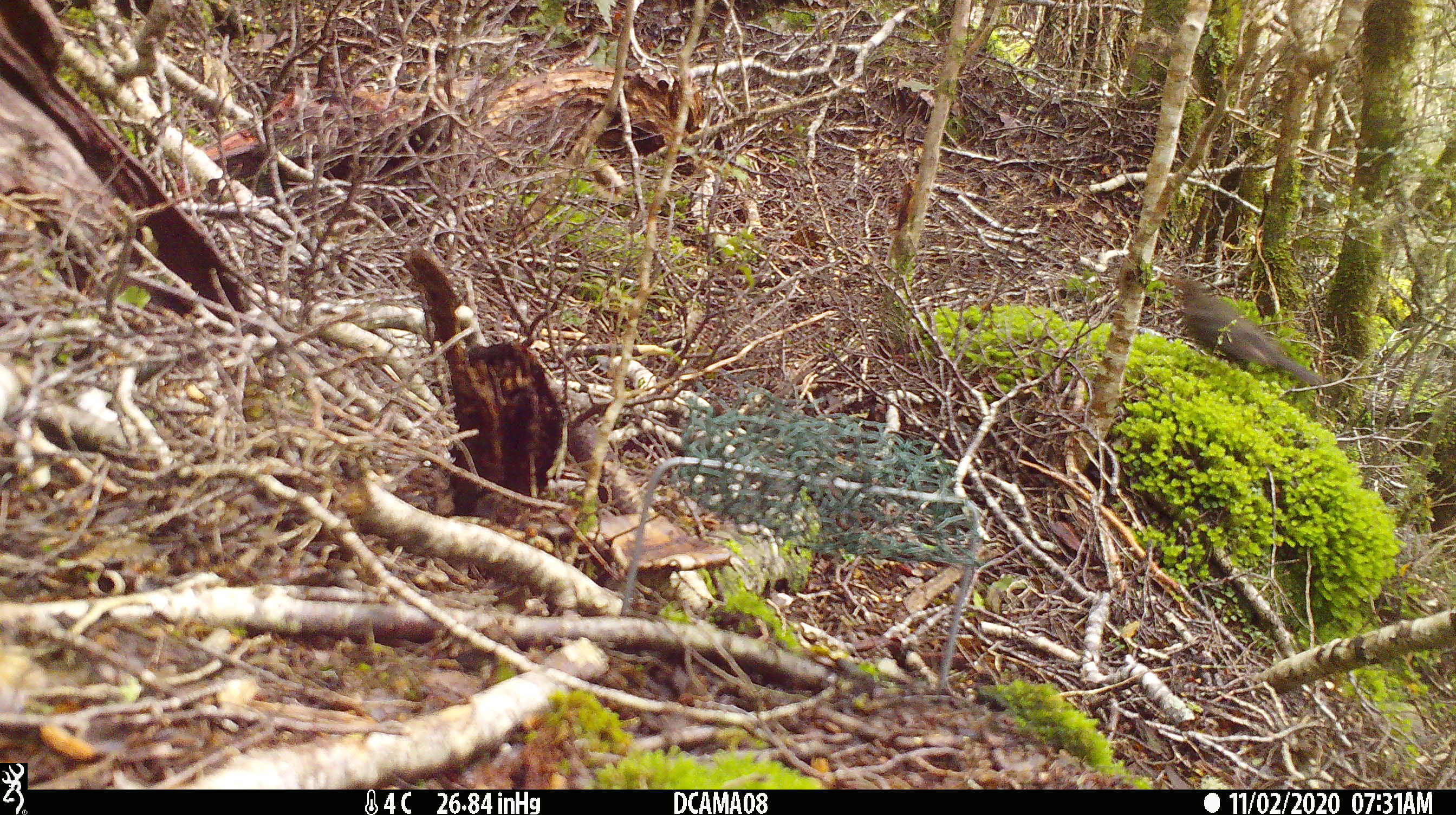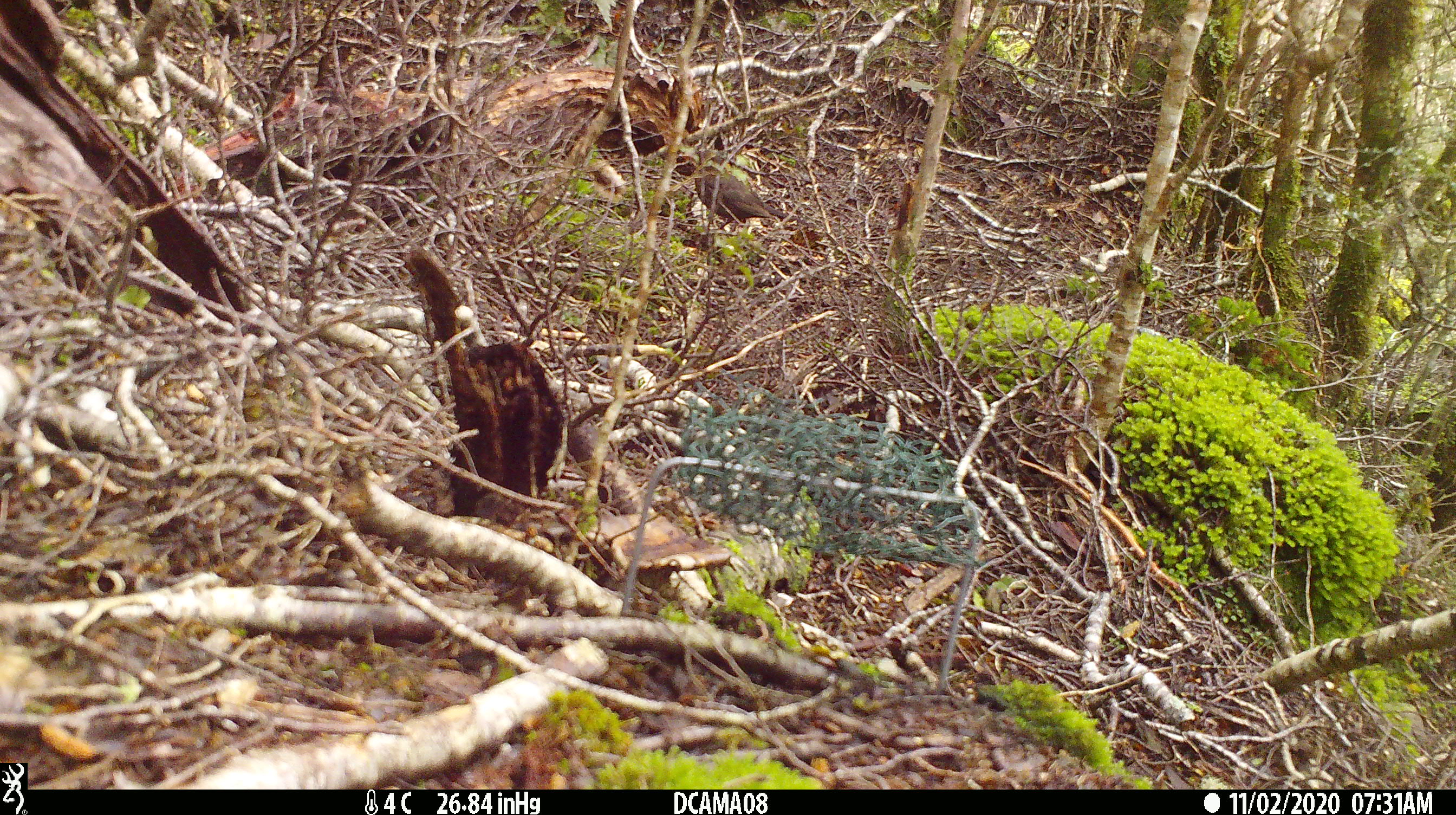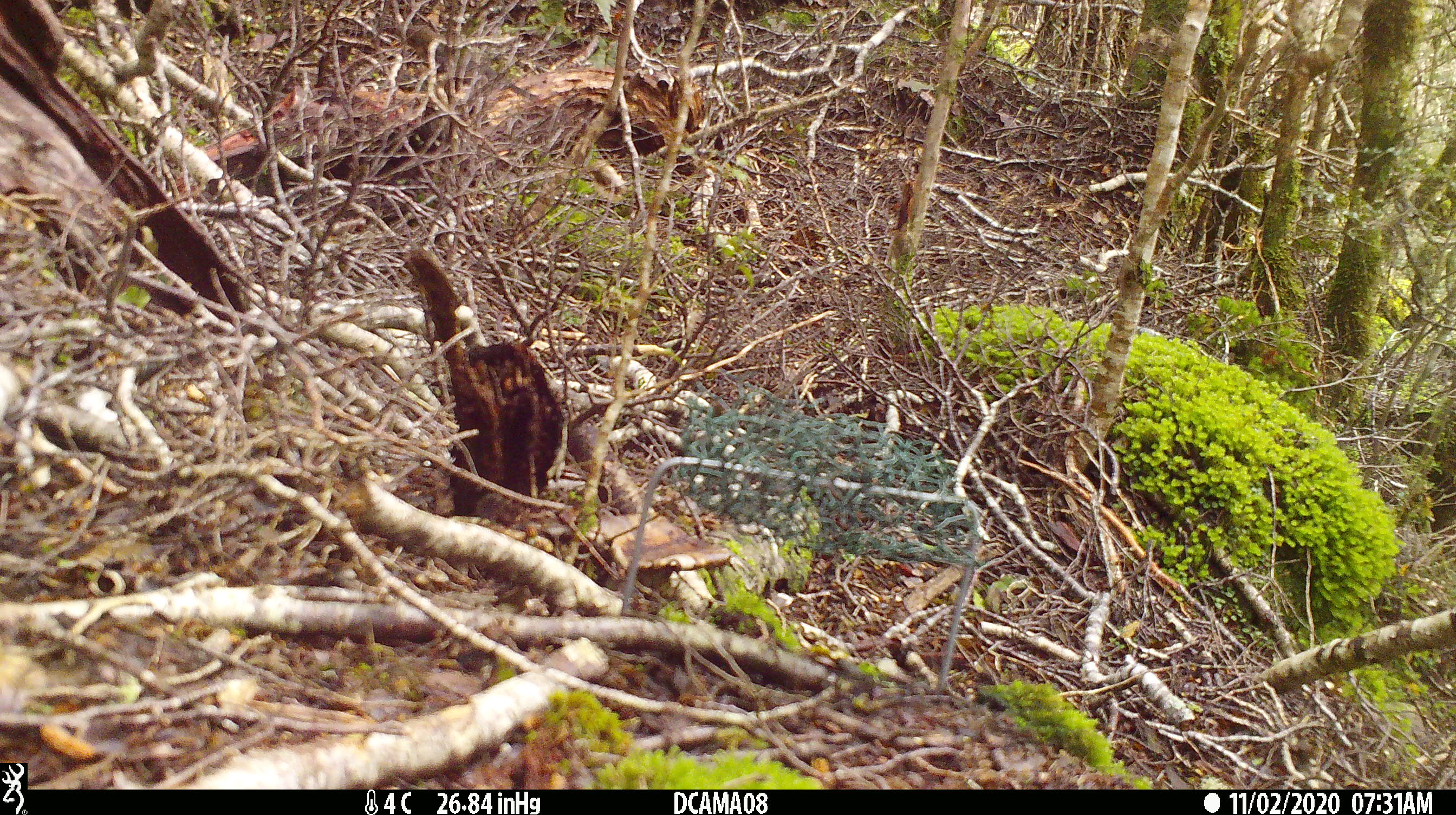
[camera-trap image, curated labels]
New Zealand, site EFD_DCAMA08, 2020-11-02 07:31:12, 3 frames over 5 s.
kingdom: Animalia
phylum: Chordata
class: Aves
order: Passeriformes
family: Turdidae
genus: Turdus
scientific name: Turdus merula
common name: eurasian blackbird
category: blackbird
Blackbird (eurasian blackbird) (Turdus merula).